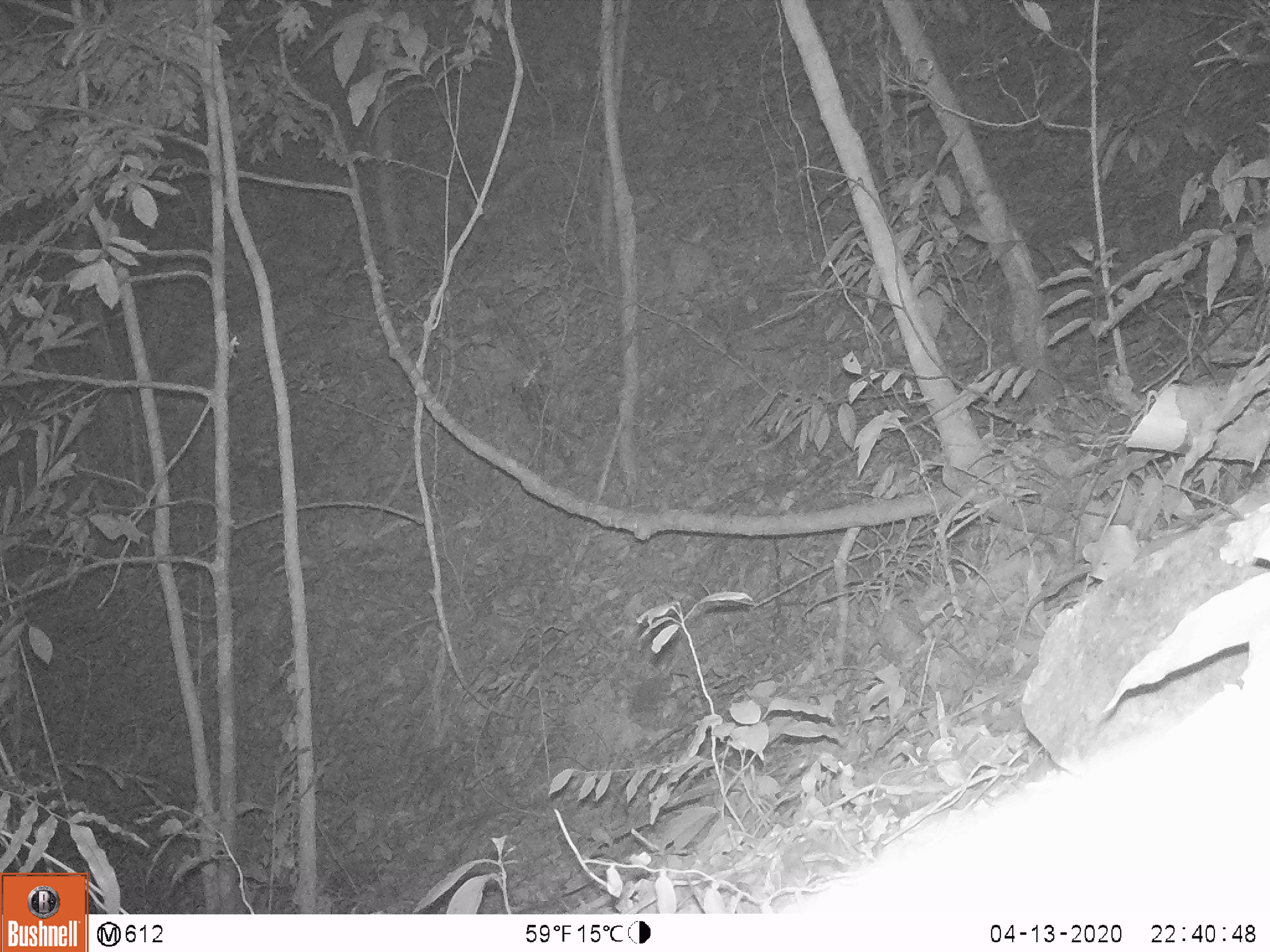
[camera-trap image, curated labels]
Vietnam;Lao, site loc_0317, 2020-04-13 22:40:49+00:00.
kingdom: Animalia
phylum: Chordata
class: Mammalia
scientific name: Mammalia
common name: mammal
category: unidentified small mammal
Unidentified small mammal (mammal) (Mammalia). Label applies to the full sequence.